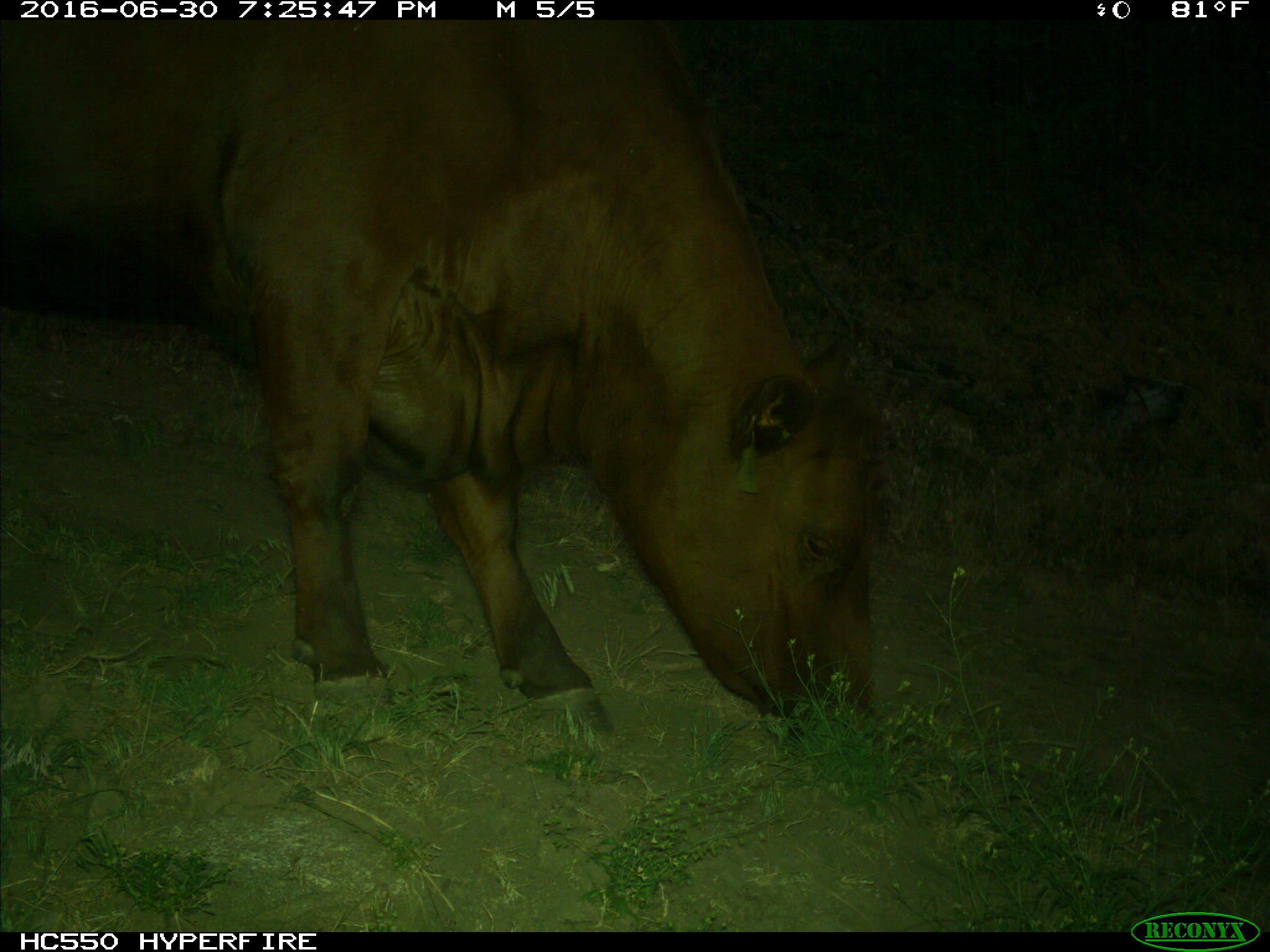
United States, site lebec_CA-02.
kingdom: Animalia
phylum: Chordata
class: Mammalia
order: Artiodactyla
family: Bovidae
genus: Bos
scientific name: Bos taurus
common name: domestic cow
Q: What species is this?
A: Bos taurus (domestic cow).